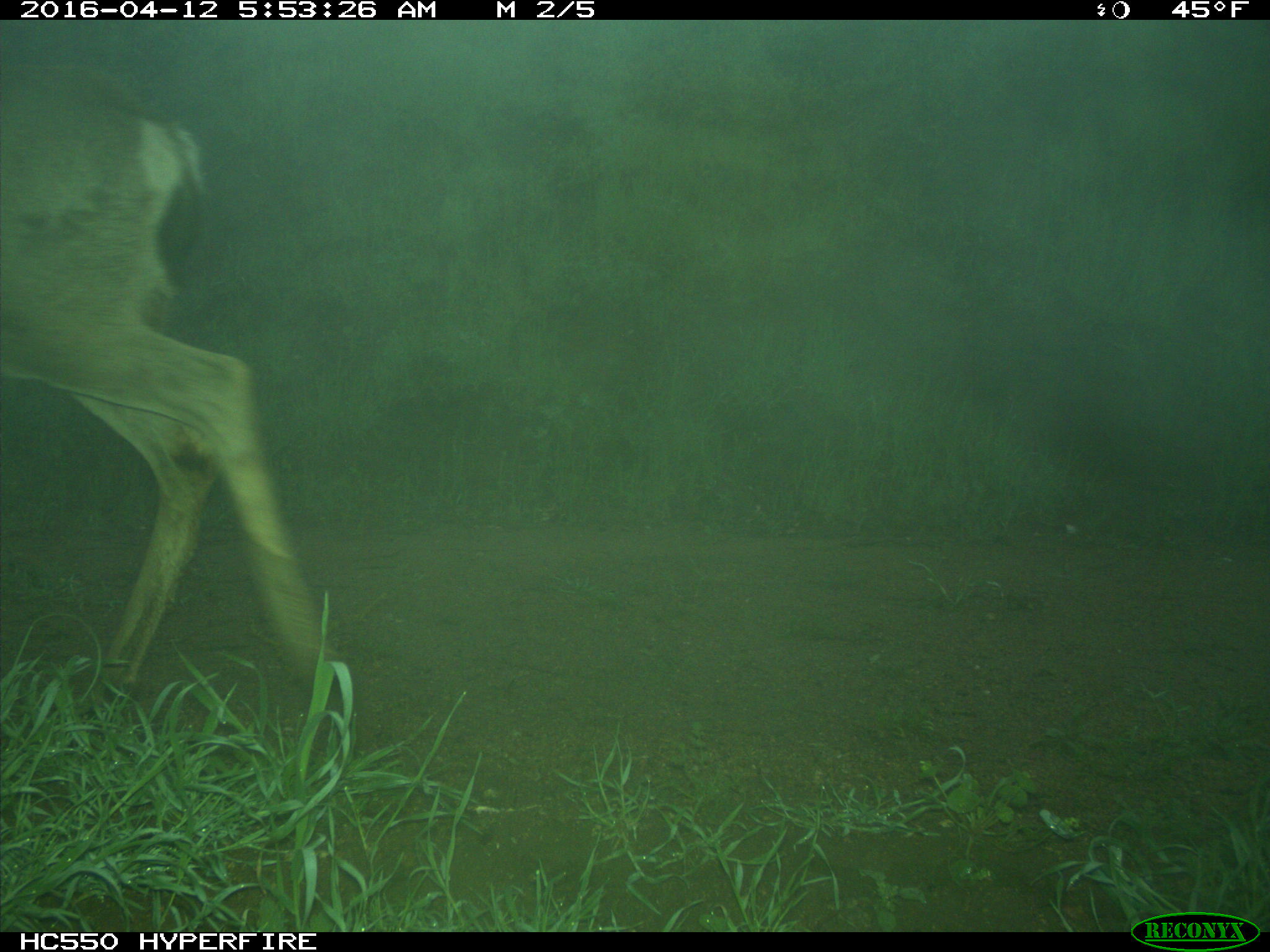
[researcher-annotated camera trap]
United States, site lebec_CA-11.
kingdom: Animalia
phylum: Chordata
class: Mammalia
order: Artiodactyla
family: Cervidae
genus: Odocoileus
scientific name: Odocoileus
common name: deer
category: unidentified deer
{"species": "unidentified deer (deer) (Odocoileus)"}